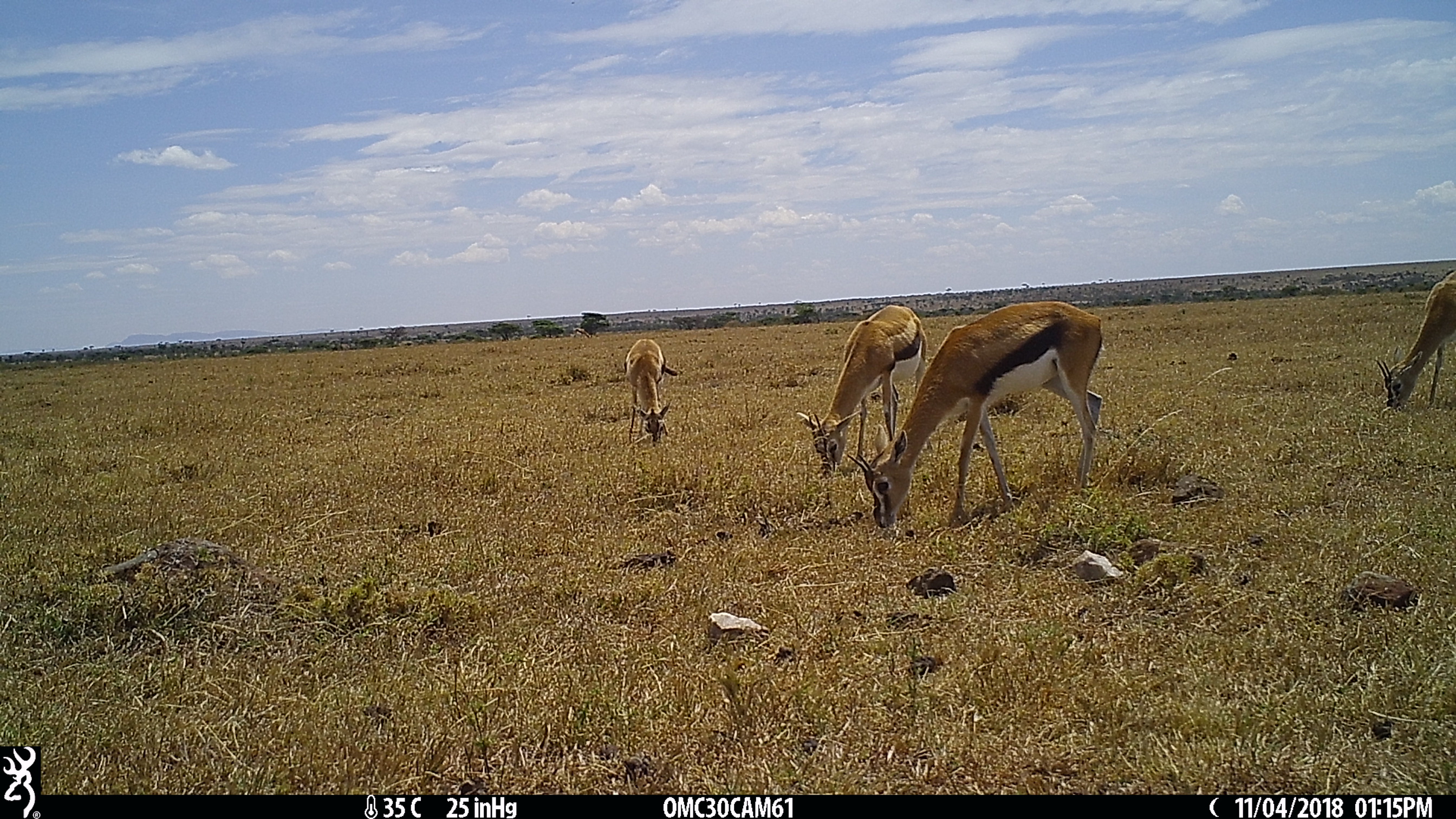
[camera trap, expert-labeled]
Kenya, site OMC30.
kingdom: Animalia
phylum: Chordata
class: Mammalia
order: Artiodactyla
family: Bovidae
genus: Eudorcas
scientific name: Eudorcas thomsonii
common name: thomon's gazelle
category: gazelle thomsons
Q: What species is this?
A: Gazelle thomsons (thomon's gazelle) (Eudorcas thomsonii).